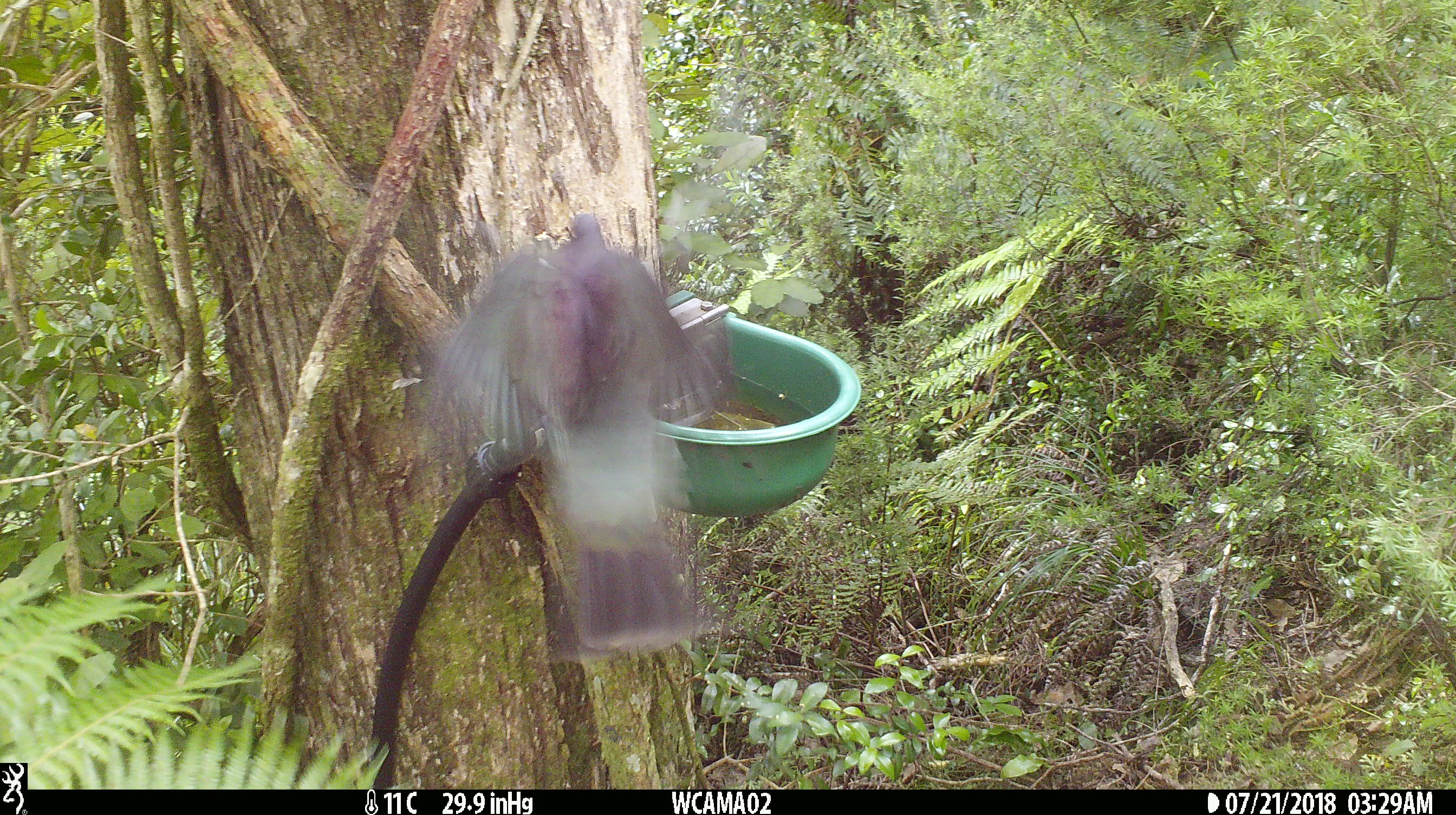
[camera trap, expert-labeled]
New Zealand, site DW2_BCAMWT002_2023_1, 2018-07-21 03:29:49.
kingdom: Animalia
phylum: Chordata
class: Aves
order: Columbiformes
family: Columbidae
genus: Hemiphaga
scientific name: Hemiphaga novaeseelandiae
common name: new zealand pigeon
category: kereru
Kereru (new zealand pigeon) (Hemiphaga novaeseelandiae).